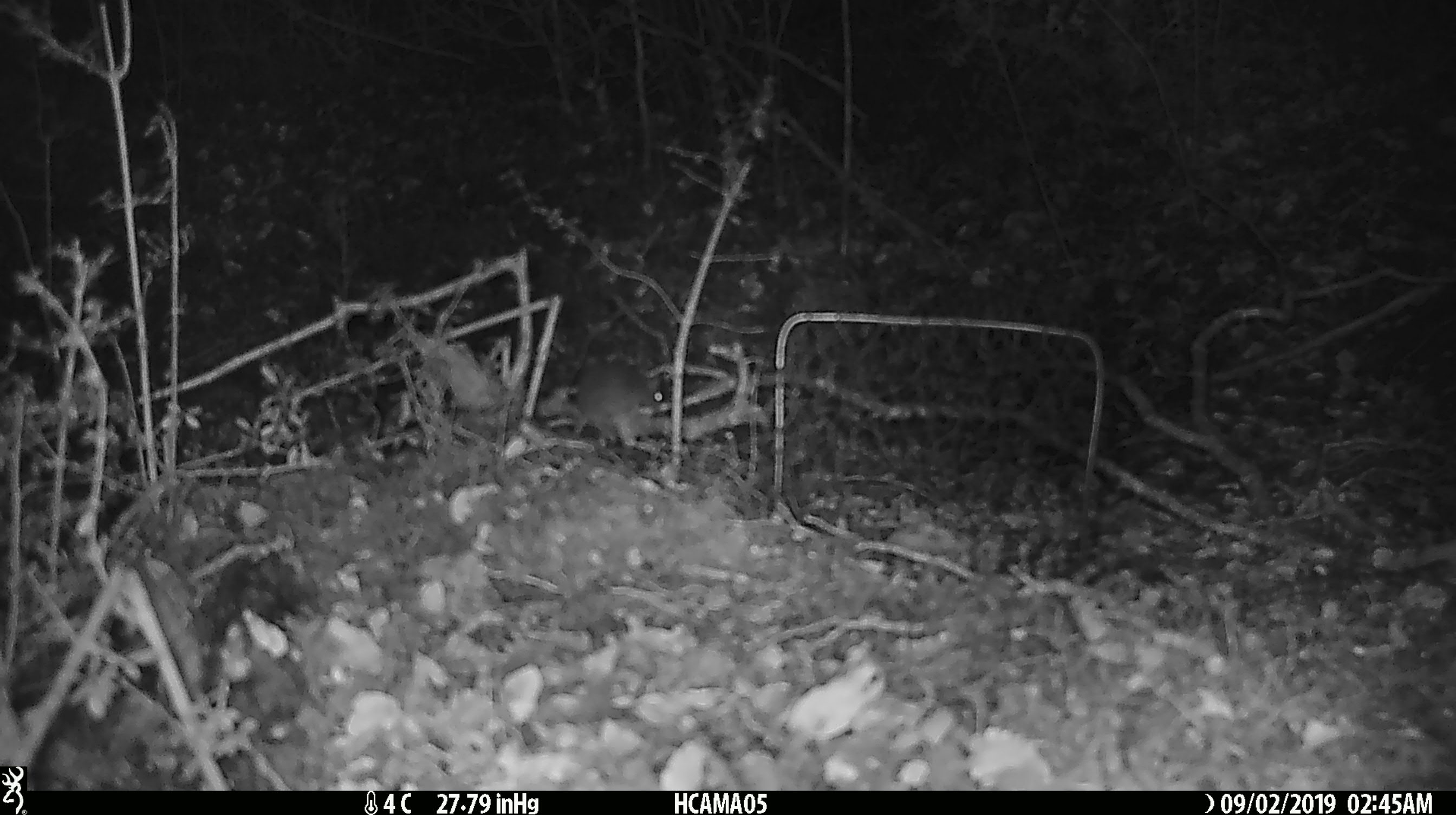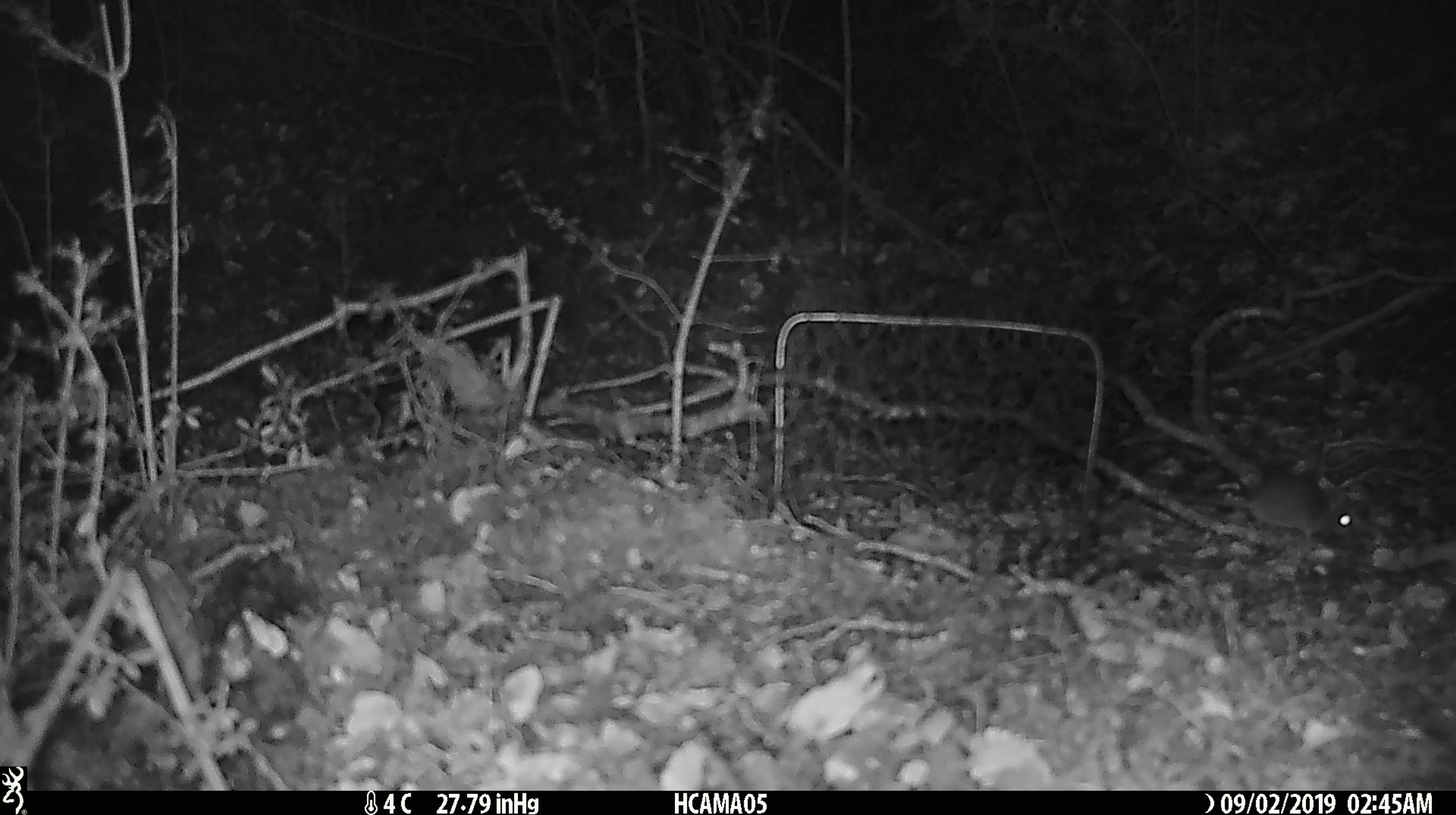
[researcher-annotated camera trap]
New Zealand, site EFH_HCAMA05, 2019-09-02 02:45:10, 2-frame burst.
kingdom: Animalia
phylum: Chordata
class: Mammalia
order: Rodentia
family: Muridae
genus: Mus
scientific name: Mus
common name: mouse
Mouse (Mus).